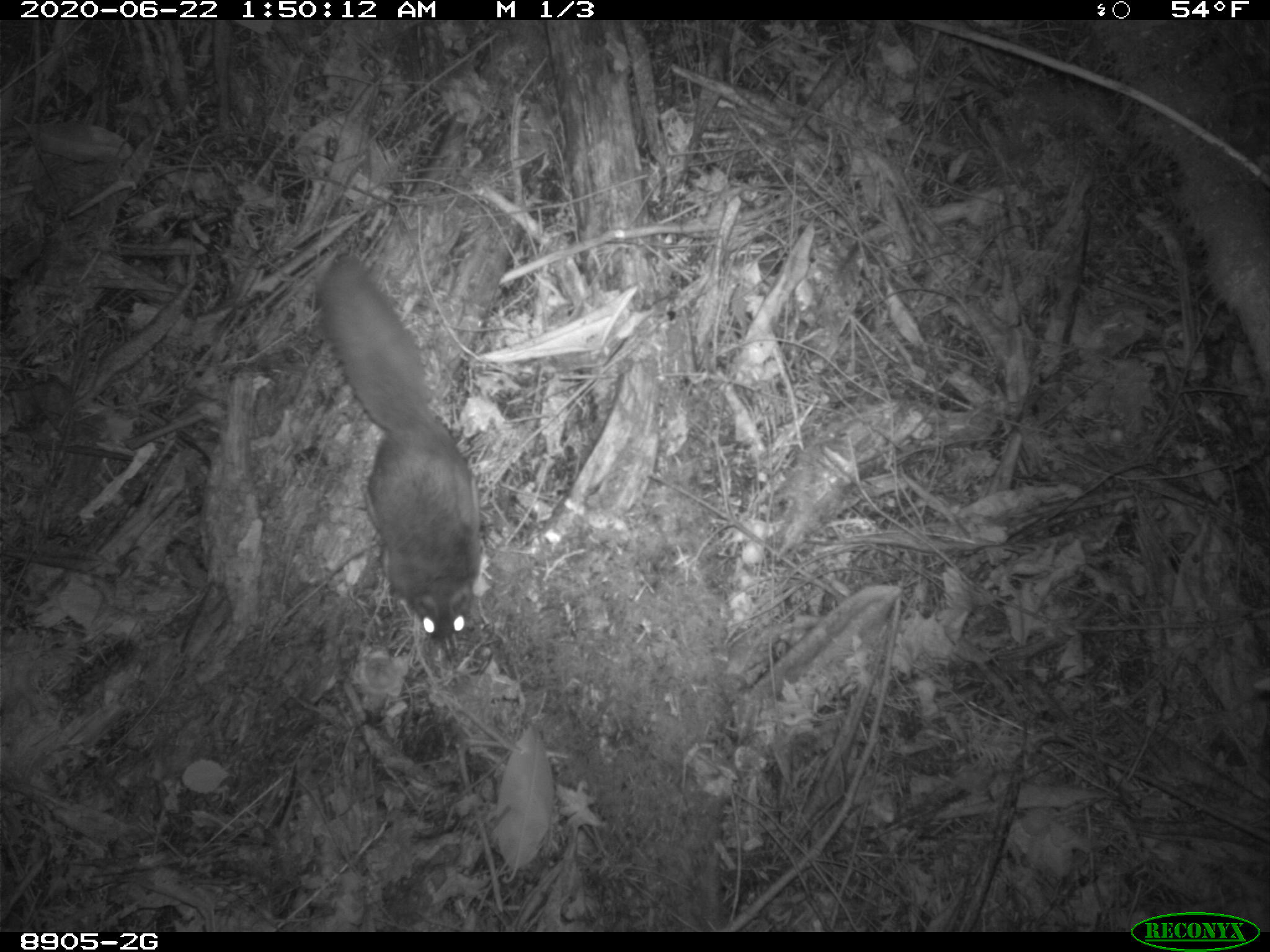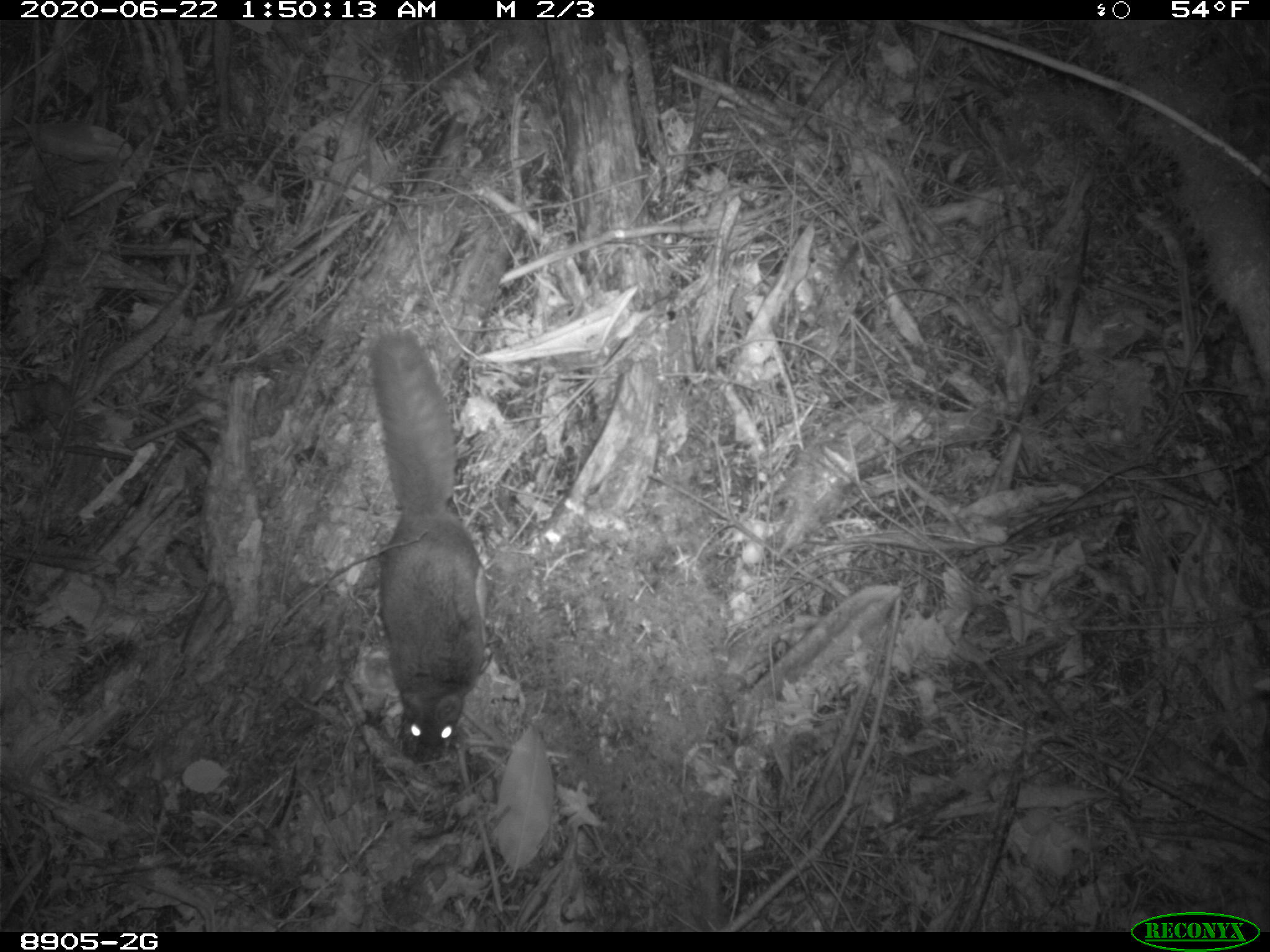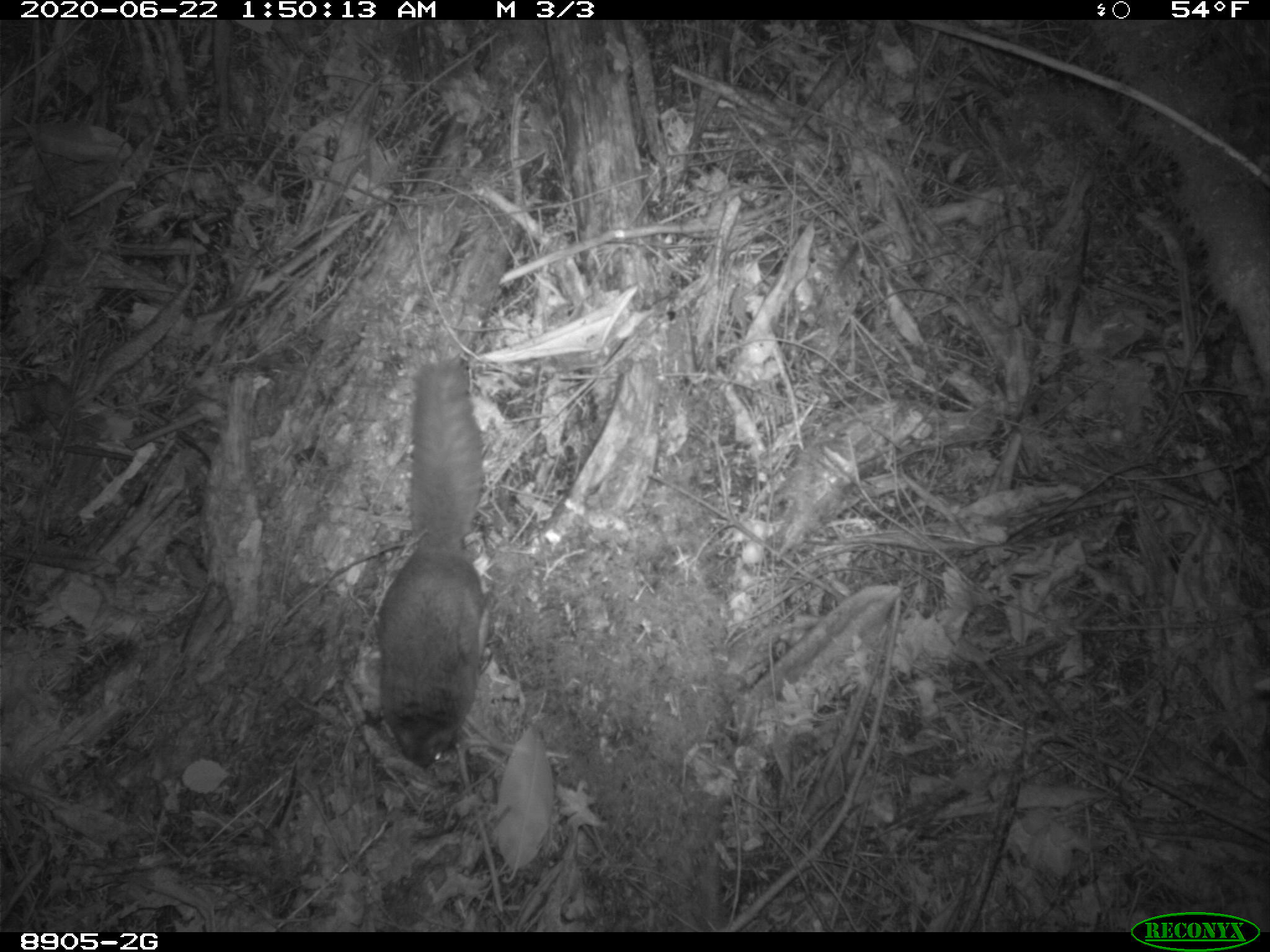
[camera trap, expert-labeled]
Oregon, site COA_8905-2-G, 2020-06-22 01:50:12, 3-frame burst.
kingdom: Animalia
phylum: Chordata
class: Mammalia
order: Rodentia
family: Sciuridae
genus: Glaucomys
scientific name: Glaucomys oregonensis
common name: humboldt's flying squirrel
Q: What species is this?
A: Humboldt's flying squirrel (Glaucomys oregonensis).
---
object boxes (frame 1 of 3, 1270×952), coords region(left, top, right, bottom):
humboldt's flying squirrel: region(308, 244, 497, 662)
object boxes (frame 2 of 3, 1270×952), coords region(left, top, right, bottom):
humboldt's flying squirrel: region(373, 316, 502, 767)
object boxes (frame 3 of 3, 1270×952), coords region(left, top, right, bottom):
humboldt's flying squirrel: region(370, 346, 509, 783)